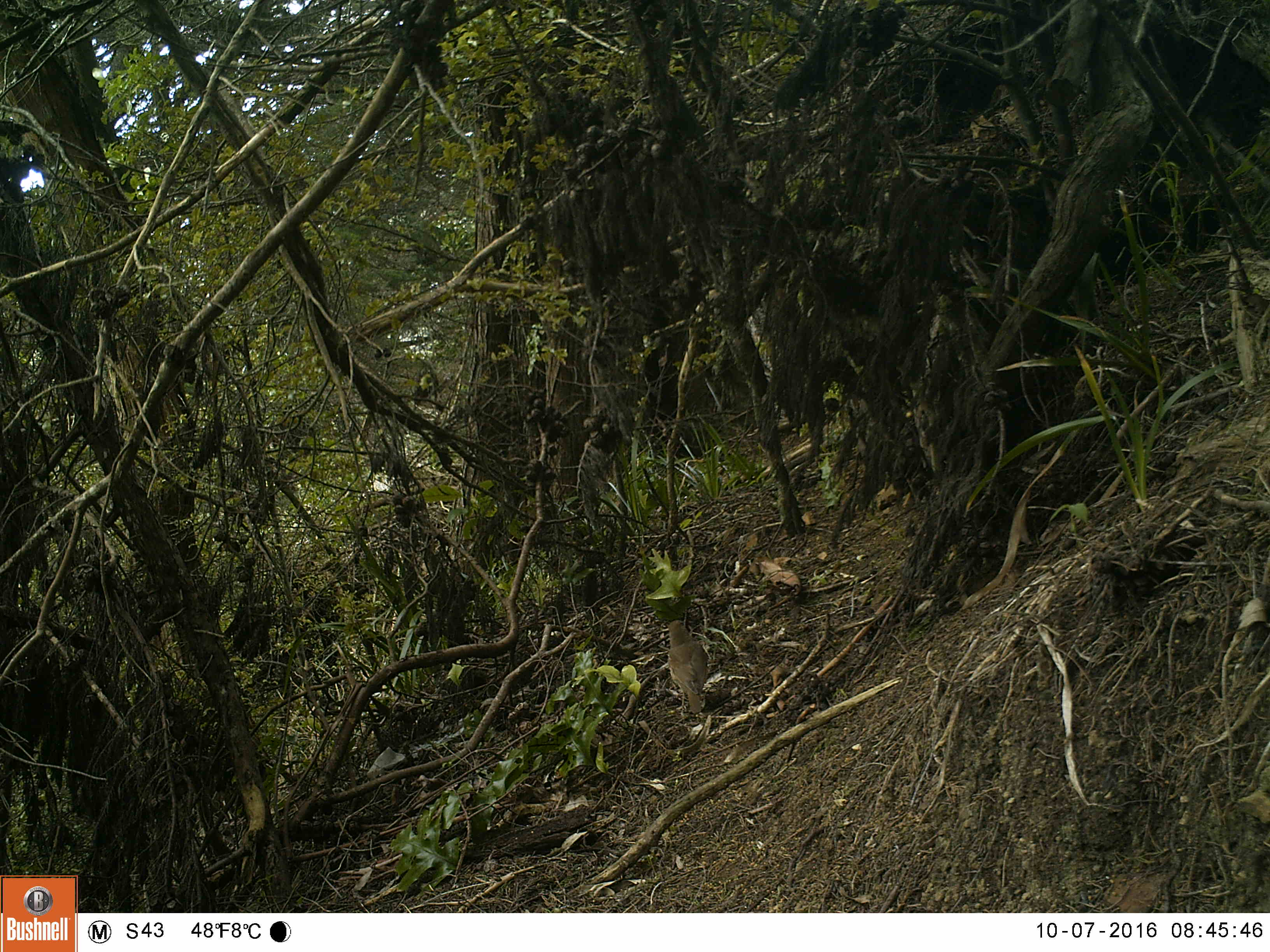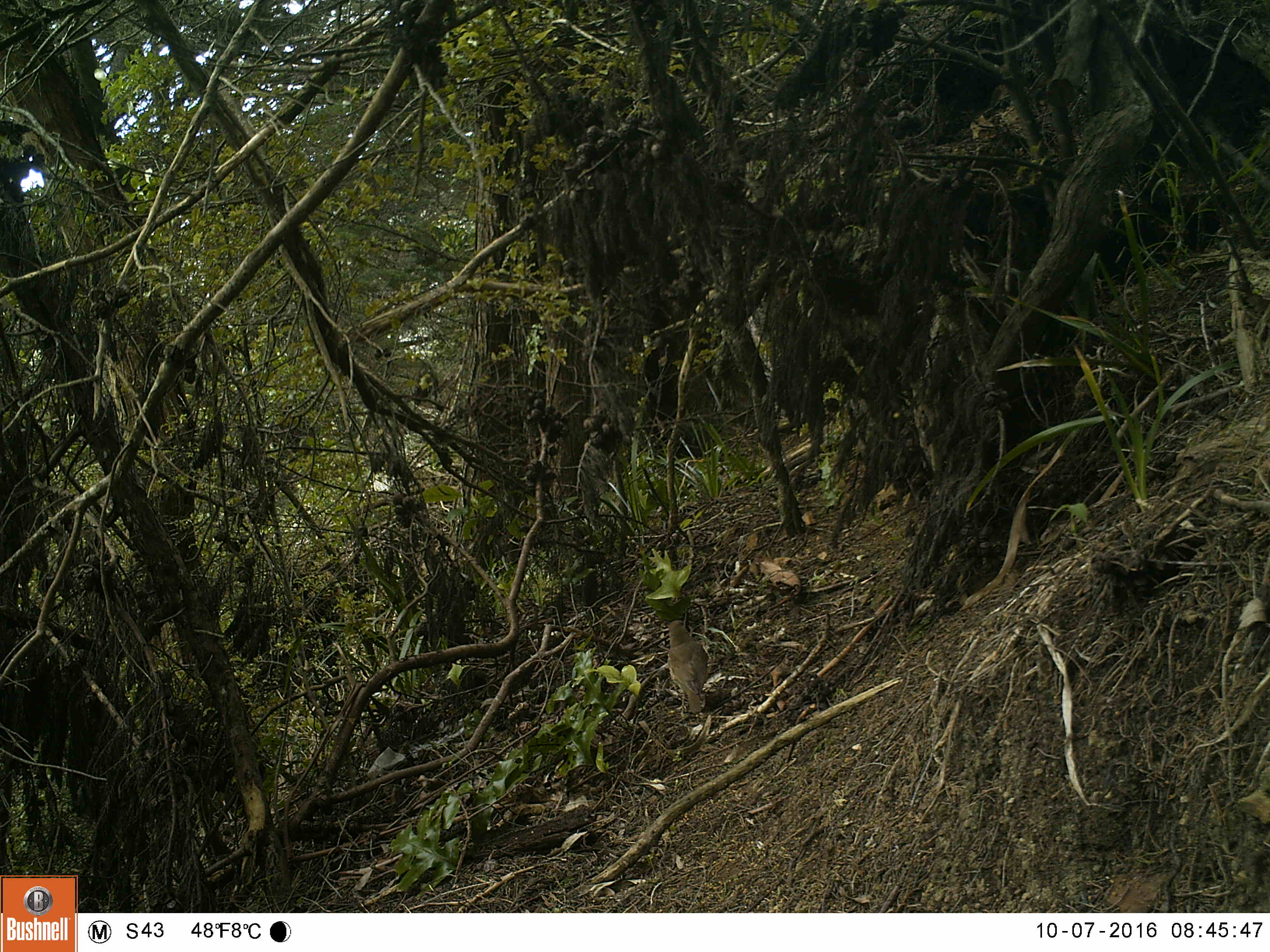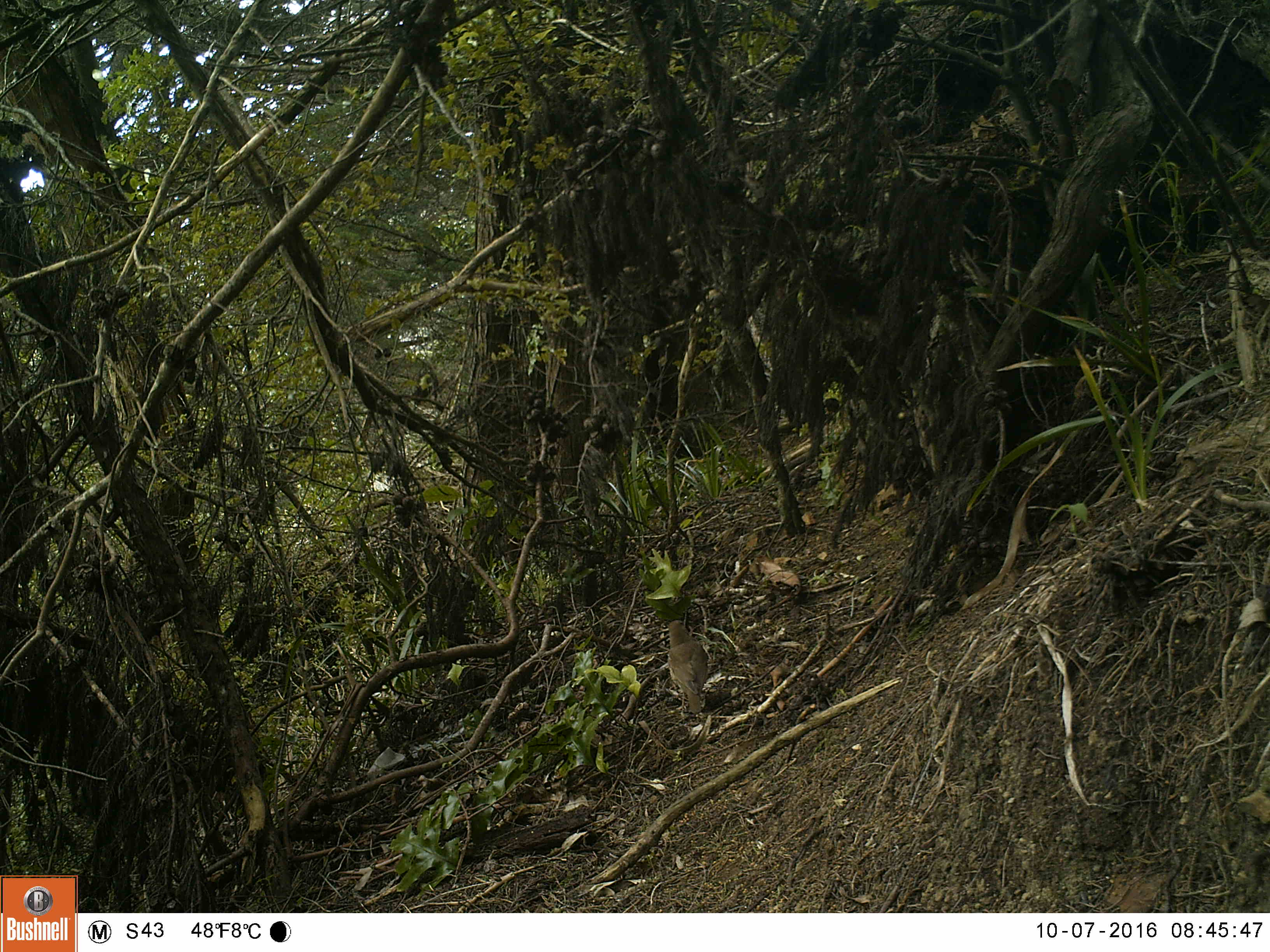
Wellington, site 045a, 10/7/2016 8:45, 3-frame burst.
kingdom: Animalia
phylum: Chordata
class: Aves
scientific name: Aves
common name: bird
Bird (Aves).